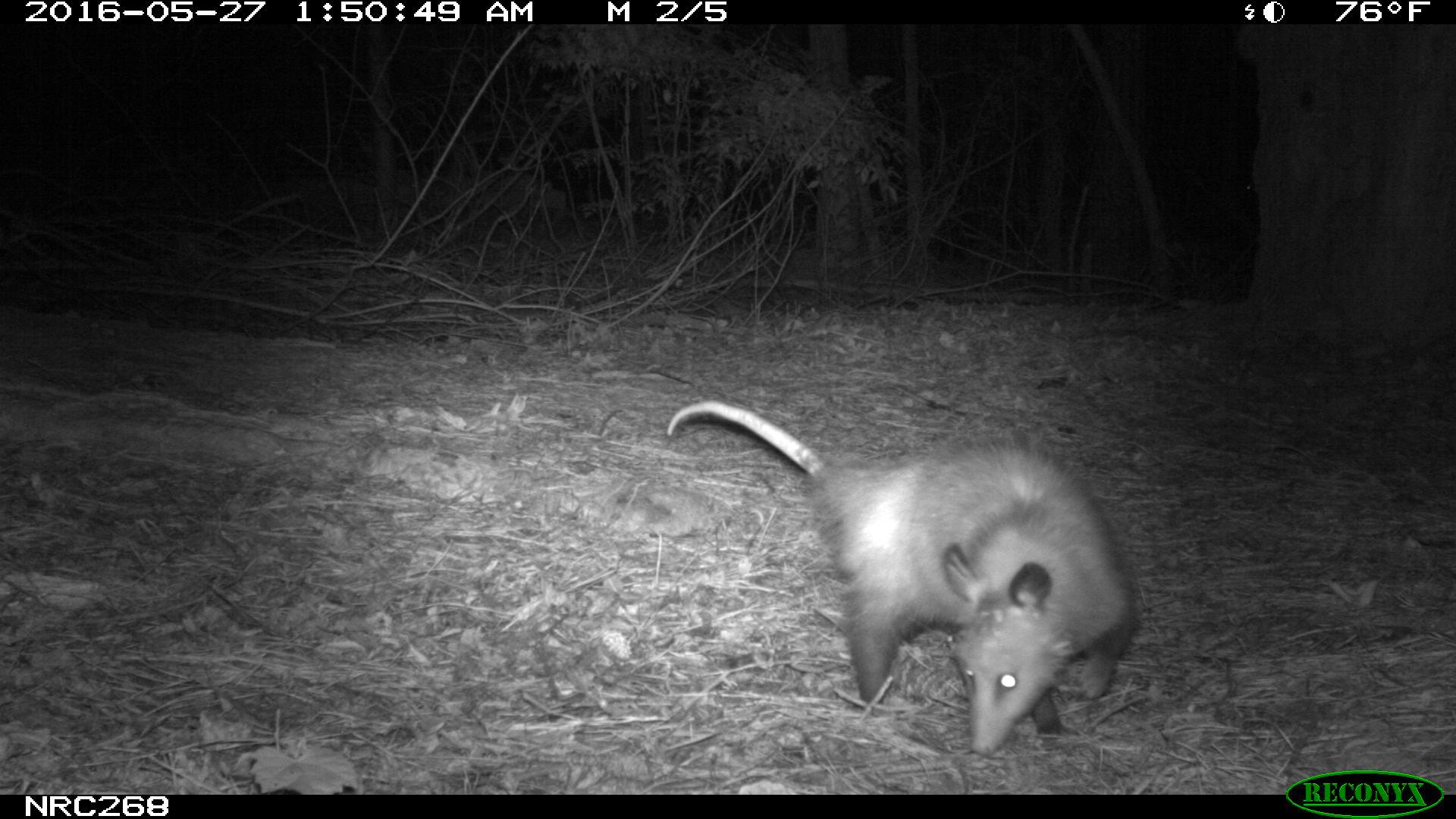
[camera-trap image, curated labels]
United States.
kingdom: Animalia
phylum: Chordata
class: Mammalia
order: Didelphimorphia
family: Didelphidae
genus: Didelphis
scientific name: Didelphis virginiana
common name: virginia opossum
Virginia Opossum (Didelphis virginiana).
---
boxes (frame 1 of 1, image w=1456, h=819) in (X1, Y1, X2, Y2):
Virginia Opossum: (660, 397, 1149, 762)